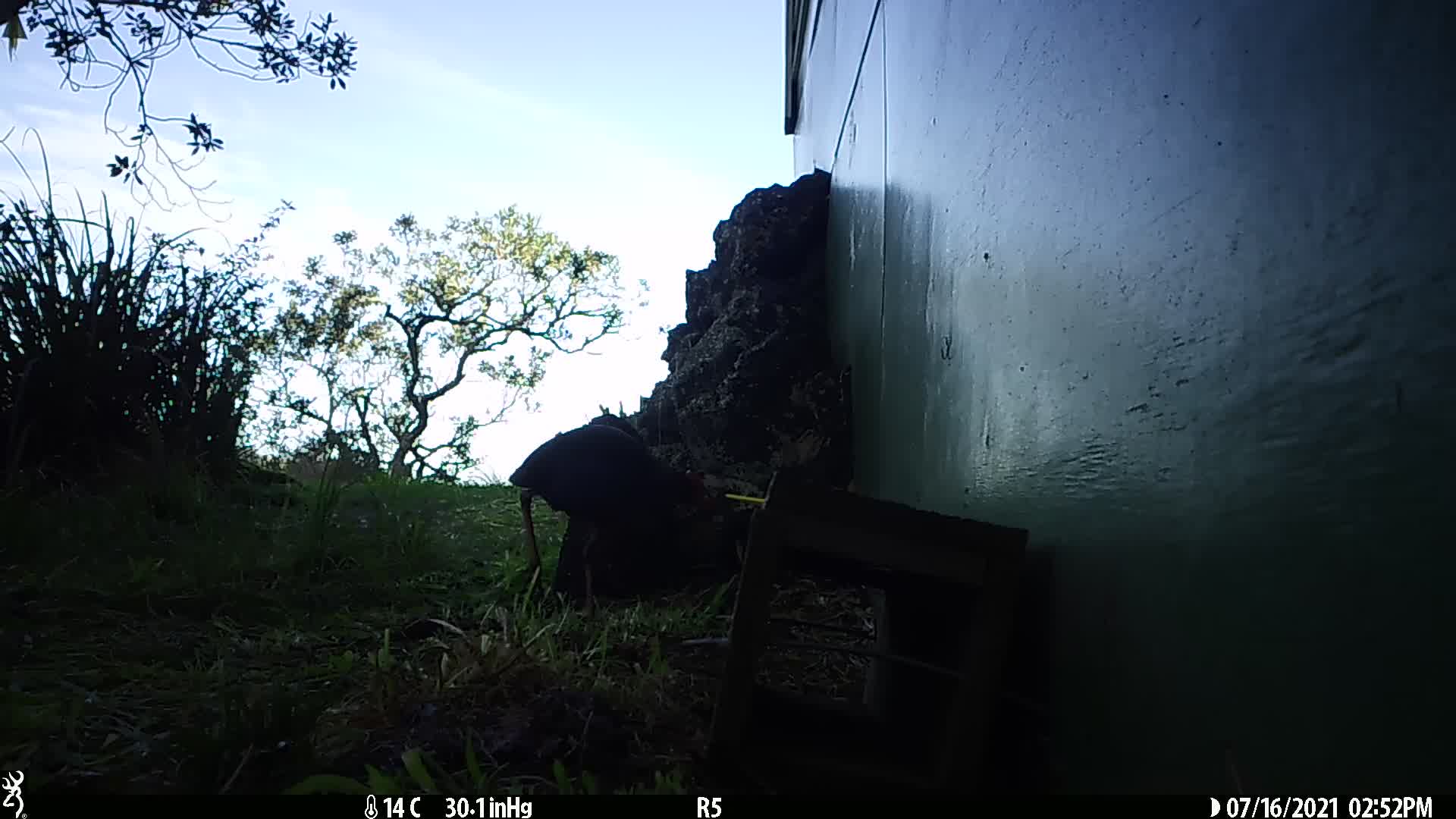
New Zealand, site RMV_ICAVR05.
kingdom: Animalia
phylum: Chordata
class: Aves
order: Gruiformes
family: Rallidae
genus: Porphyrio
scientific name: Porphyrio melanotus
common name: australasian swamphen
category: pukeko